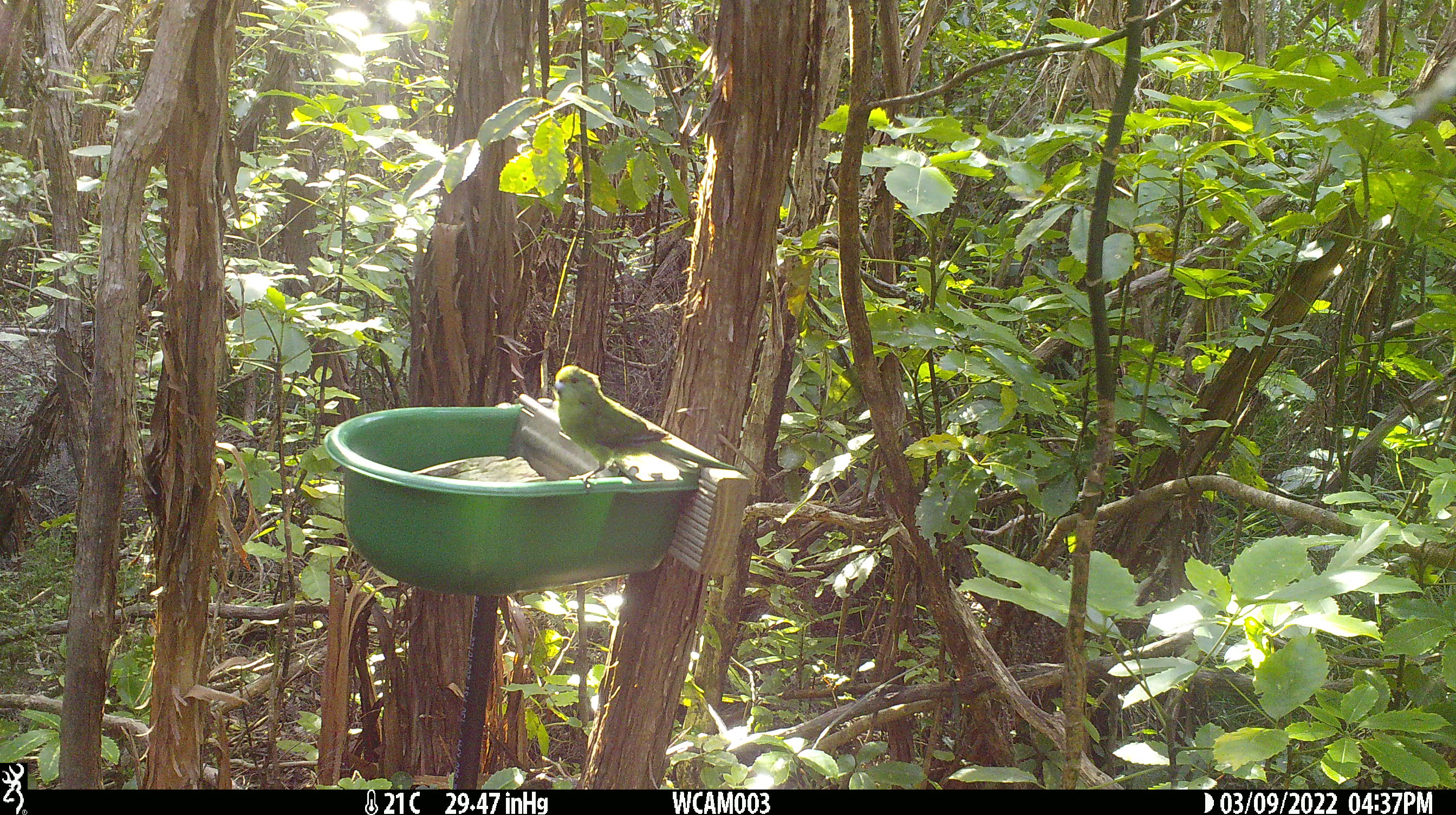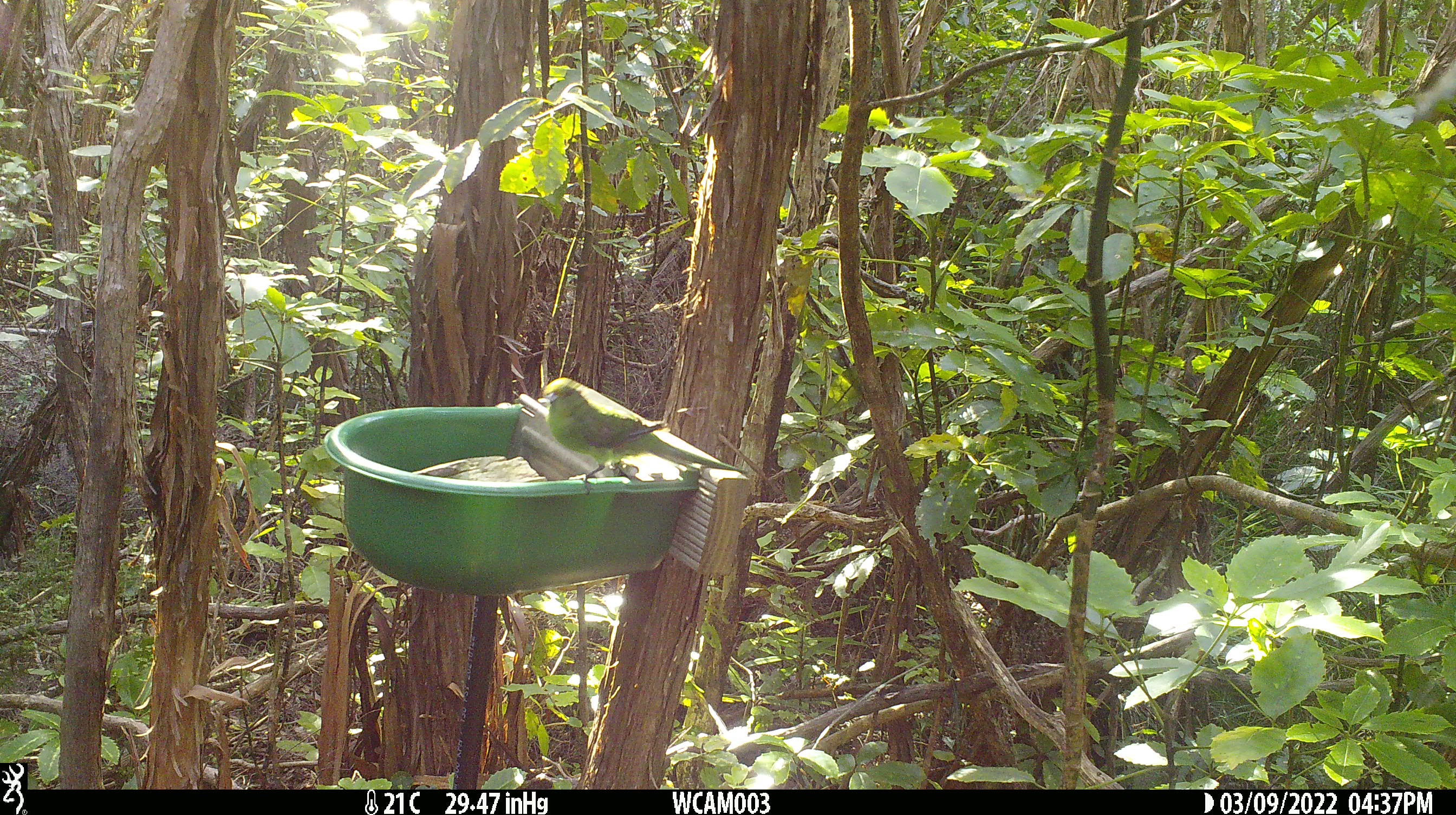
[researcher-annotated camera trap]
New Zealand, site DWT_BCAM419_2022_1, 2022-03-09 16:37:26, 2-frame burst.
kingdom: Animalia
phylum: Chordata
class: Aves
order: Psittaciformes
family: Psittaculidae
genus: Cyanoramphus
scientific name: Cyanoramphus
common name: parakeet